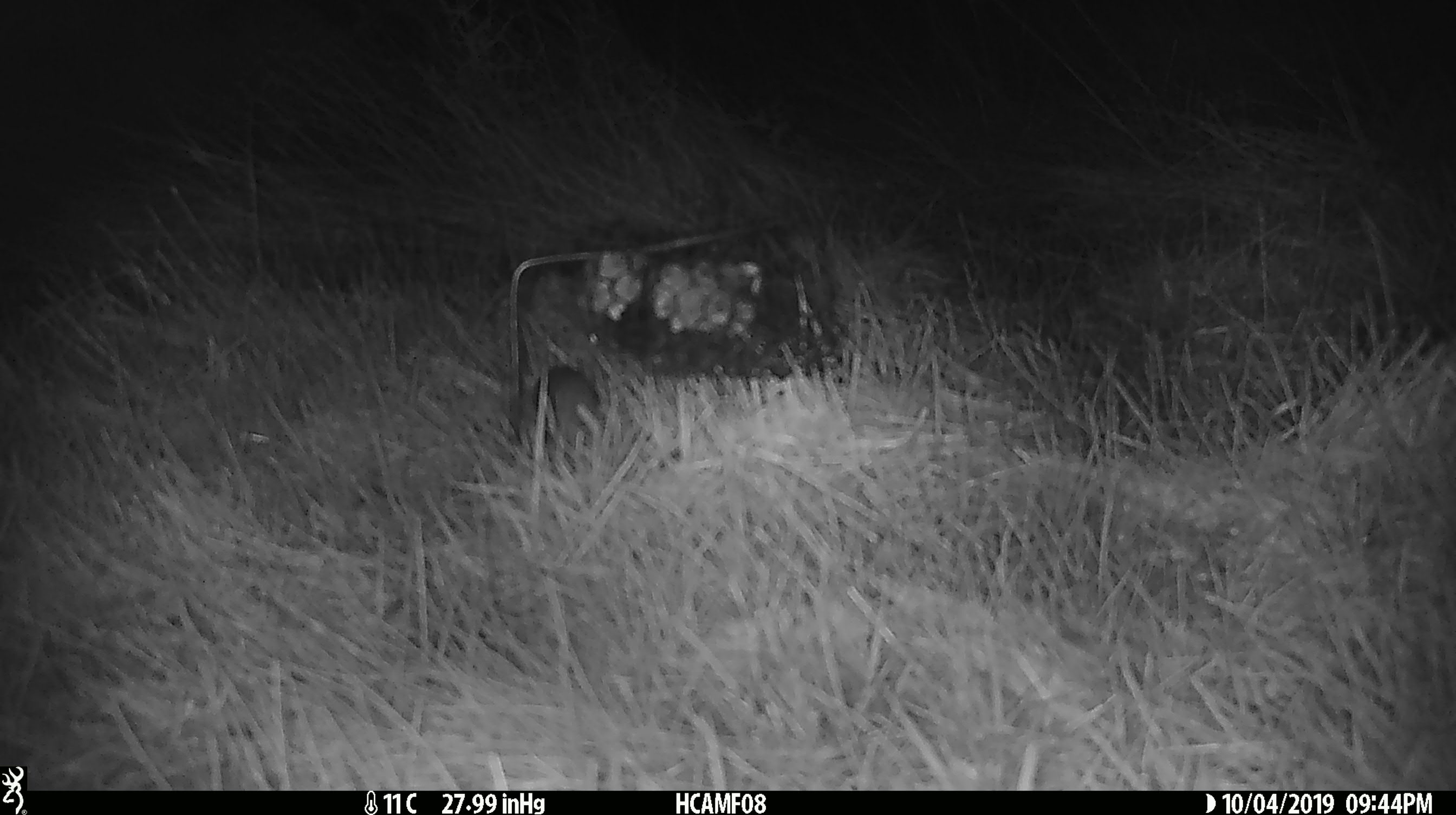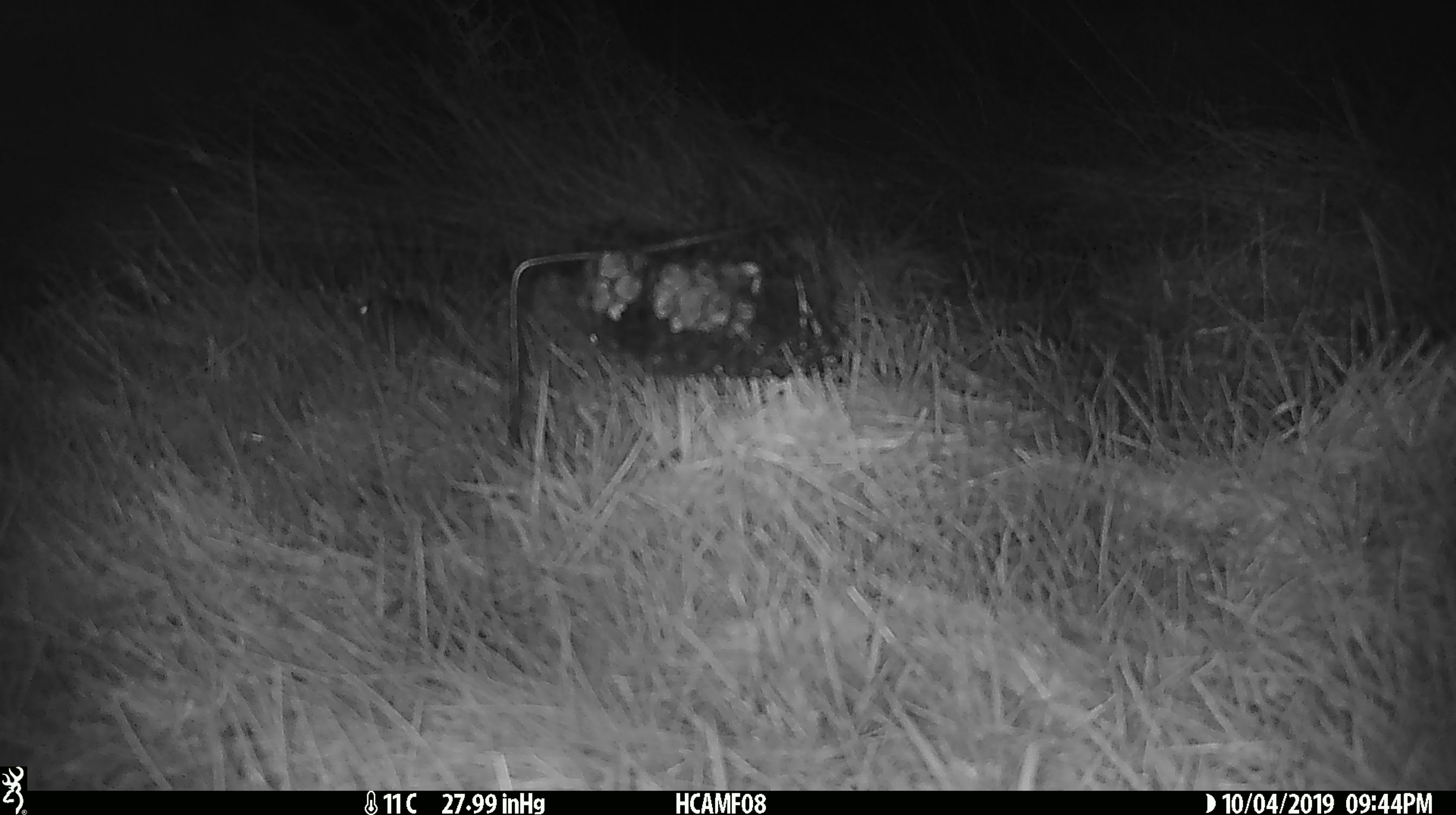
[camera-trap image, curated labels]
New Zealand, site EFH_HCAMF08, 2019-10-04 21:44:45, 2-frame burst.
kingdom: Animalia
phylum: Chordata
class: Mammalia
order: Rodentia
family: Muridae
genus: Mus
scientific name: Mus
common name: mouse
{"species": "mouse (Mus)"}